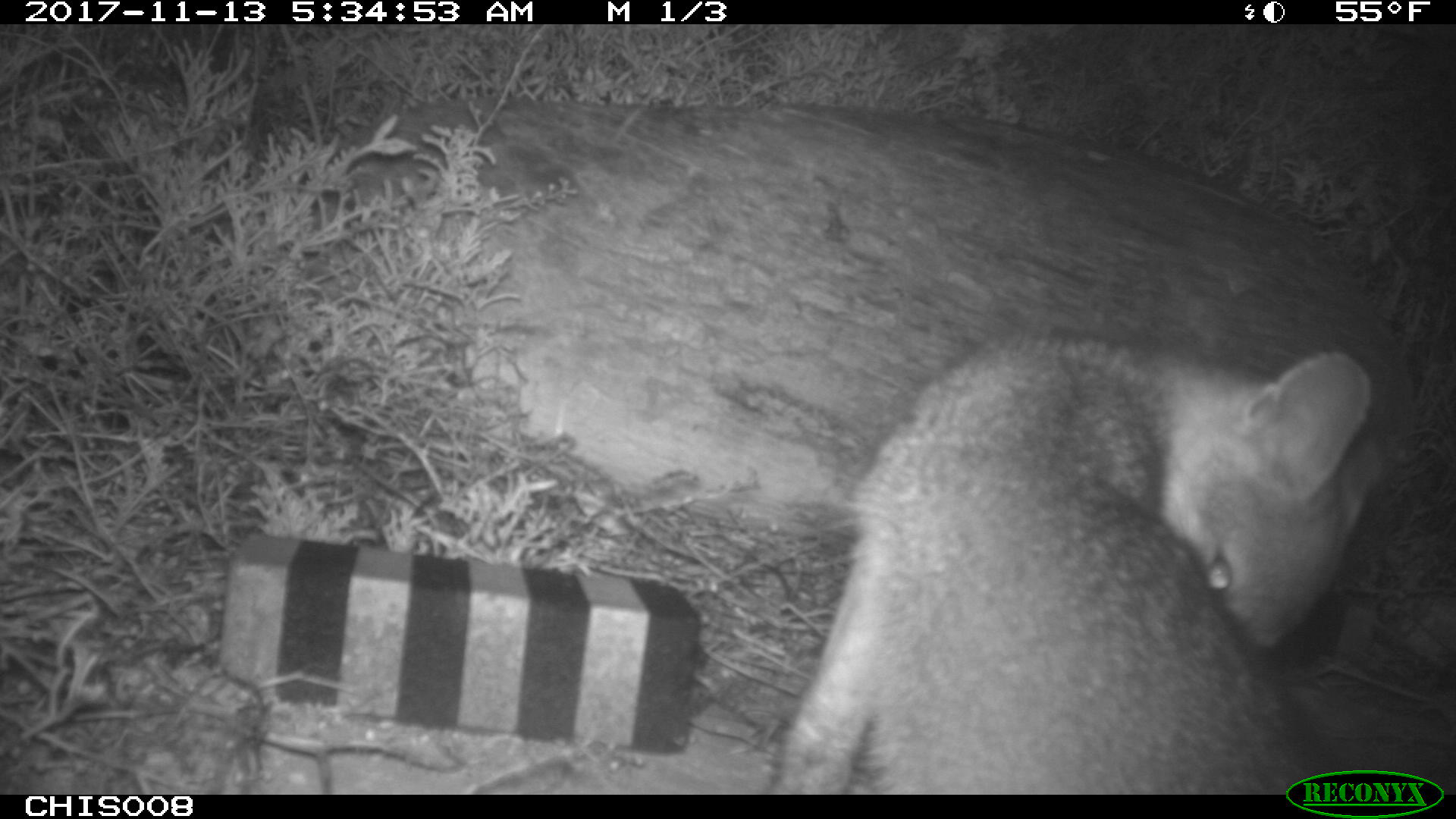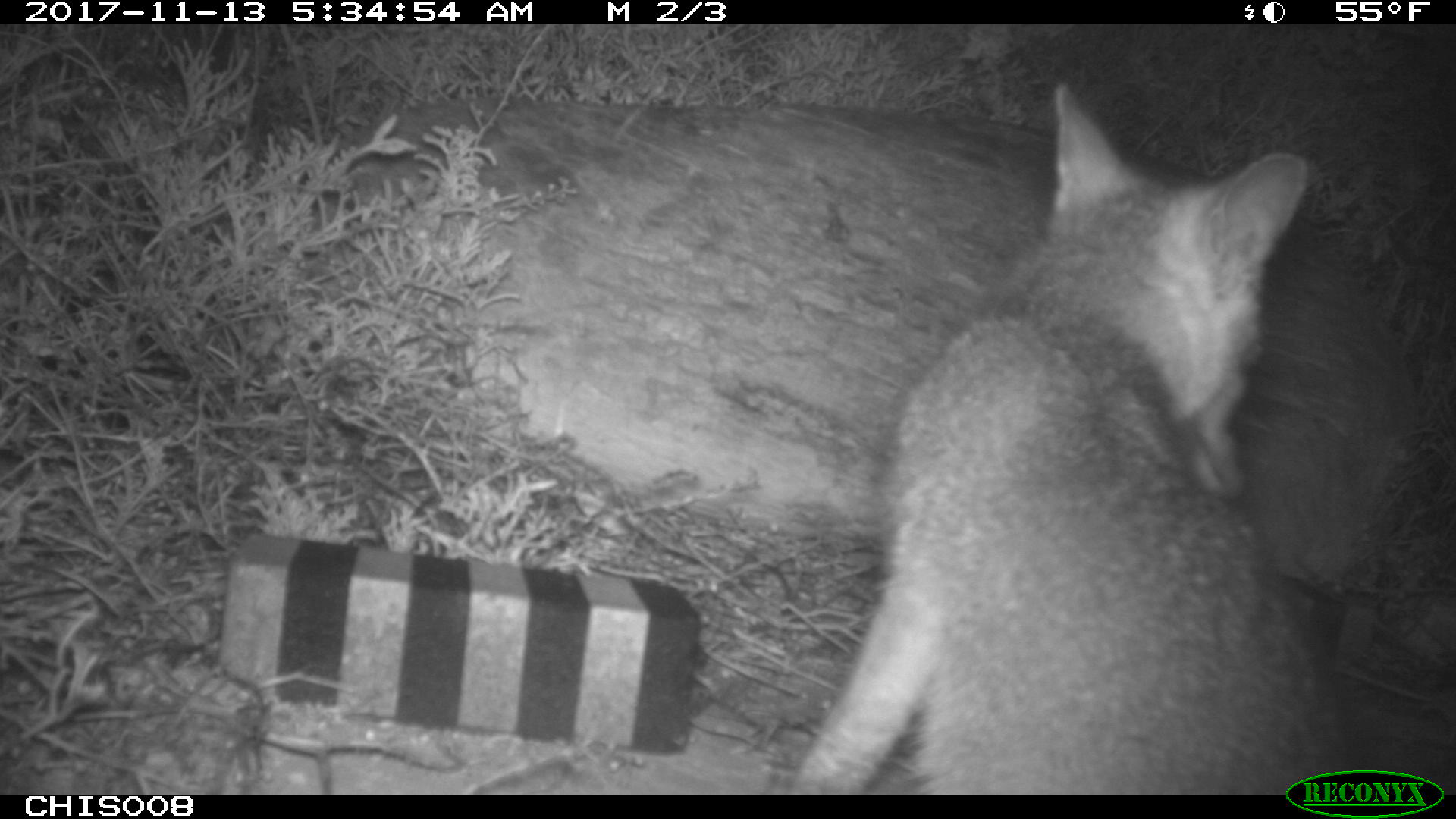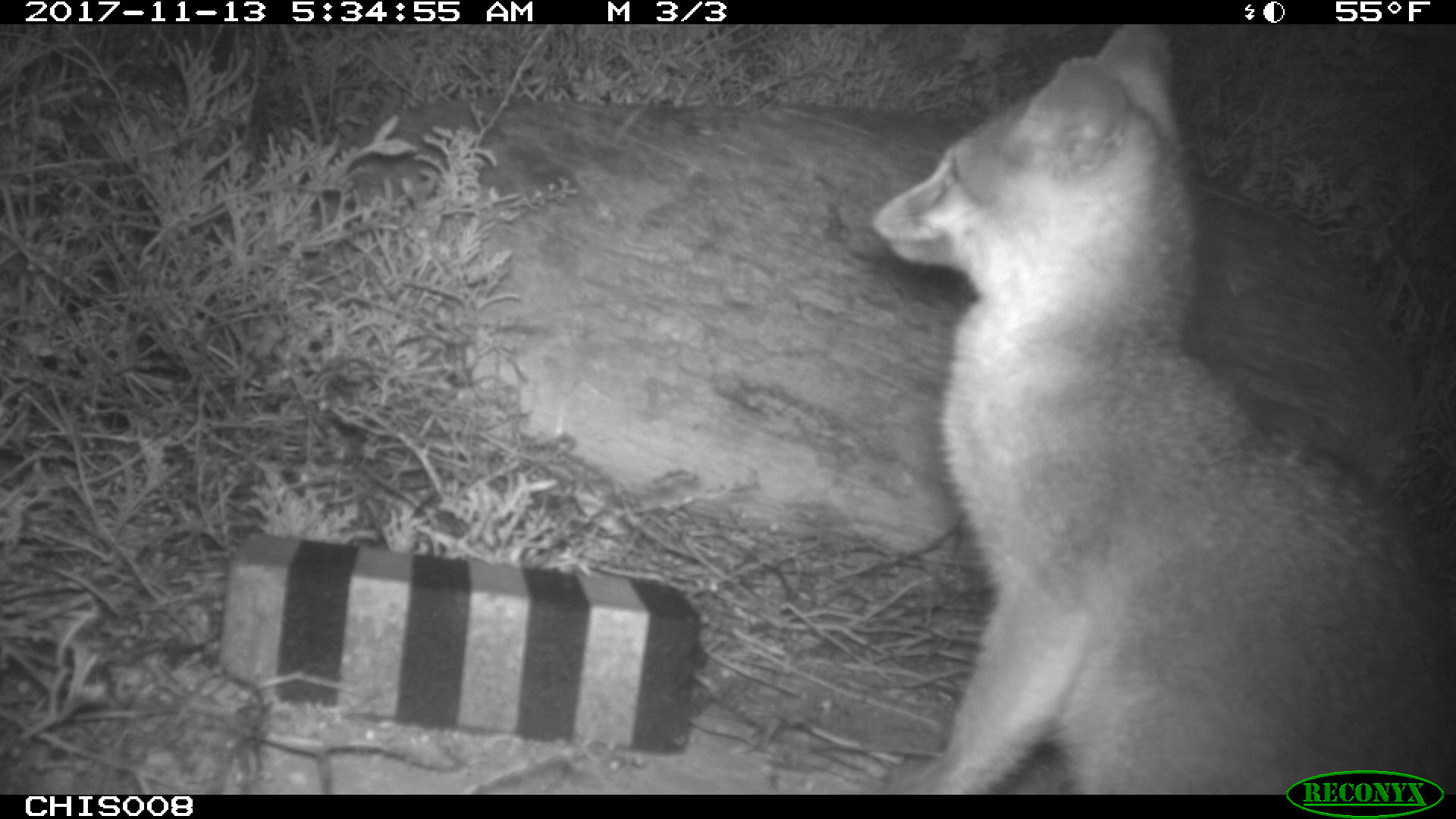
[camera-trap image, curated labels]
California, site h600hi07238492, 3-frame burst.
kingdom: Animalia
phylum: Chordata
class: Mammalia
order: Carnivora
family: Canidae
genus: Urocyon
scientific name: Urocyon littoralis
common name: island fox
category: fox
Fox (island fox) (Urocyon littoralis).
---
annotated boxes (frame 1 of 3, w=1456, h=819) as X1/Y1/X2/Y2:
fox: 767/337/1381/795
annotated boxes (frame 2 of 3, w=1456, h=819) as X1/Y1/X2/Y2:
fox: 789/83/1345/792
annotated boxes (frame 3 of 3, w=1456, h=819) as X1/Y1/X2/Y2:
fox: 873/24/1455/794